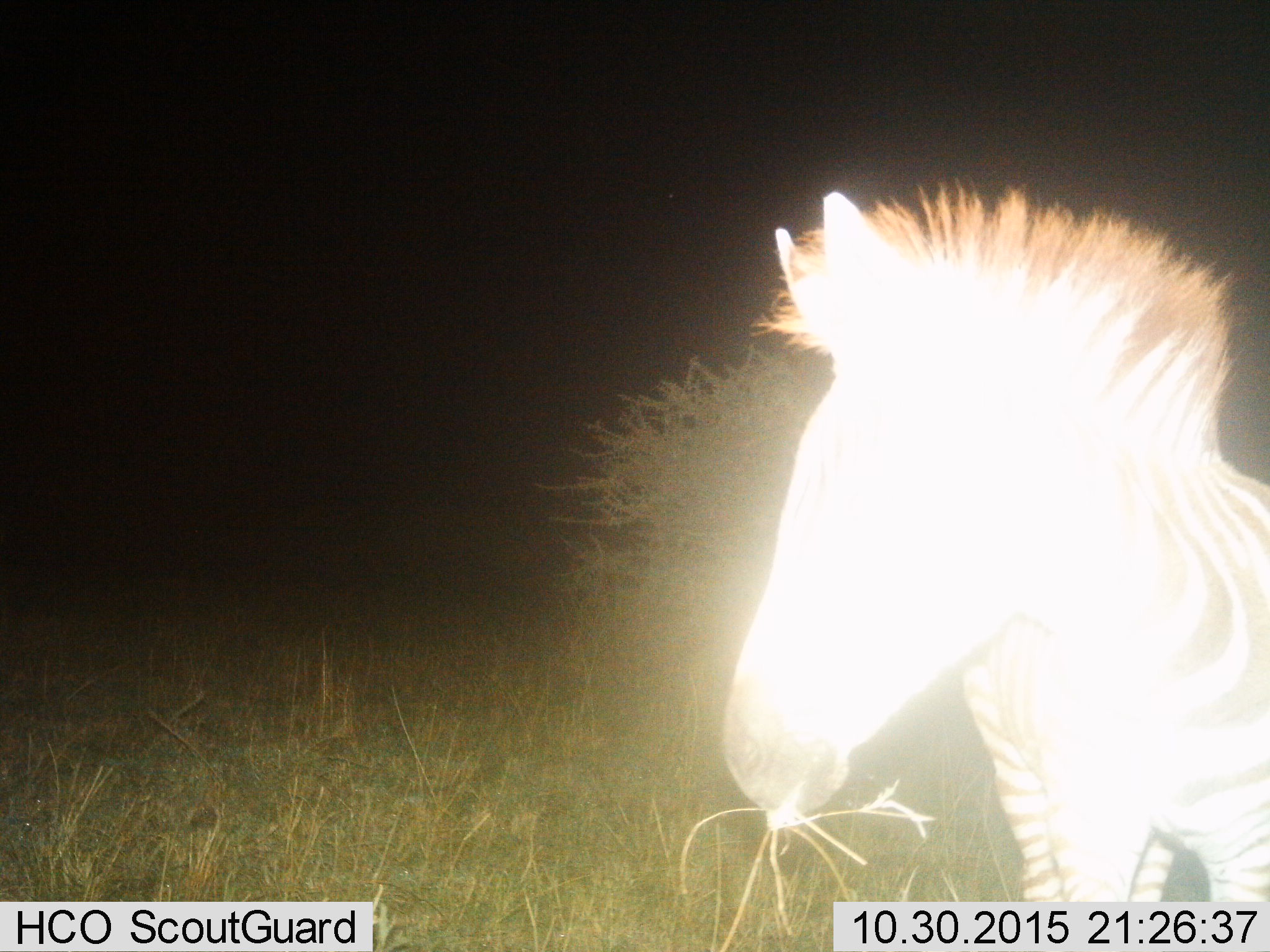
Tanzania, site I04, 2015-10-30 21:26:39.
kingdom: Animalia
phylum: Chordata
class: Mammalia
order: Perissodactyla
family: Equidae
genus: Equus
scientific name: Equus quagga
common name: plains zebra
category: zebra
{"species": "zebra (plains zebra) (Equus quagga)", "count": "1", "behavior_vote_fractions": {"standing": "40%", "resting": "0%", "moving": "0%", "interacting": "0%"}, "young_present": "0%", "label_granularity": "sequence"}